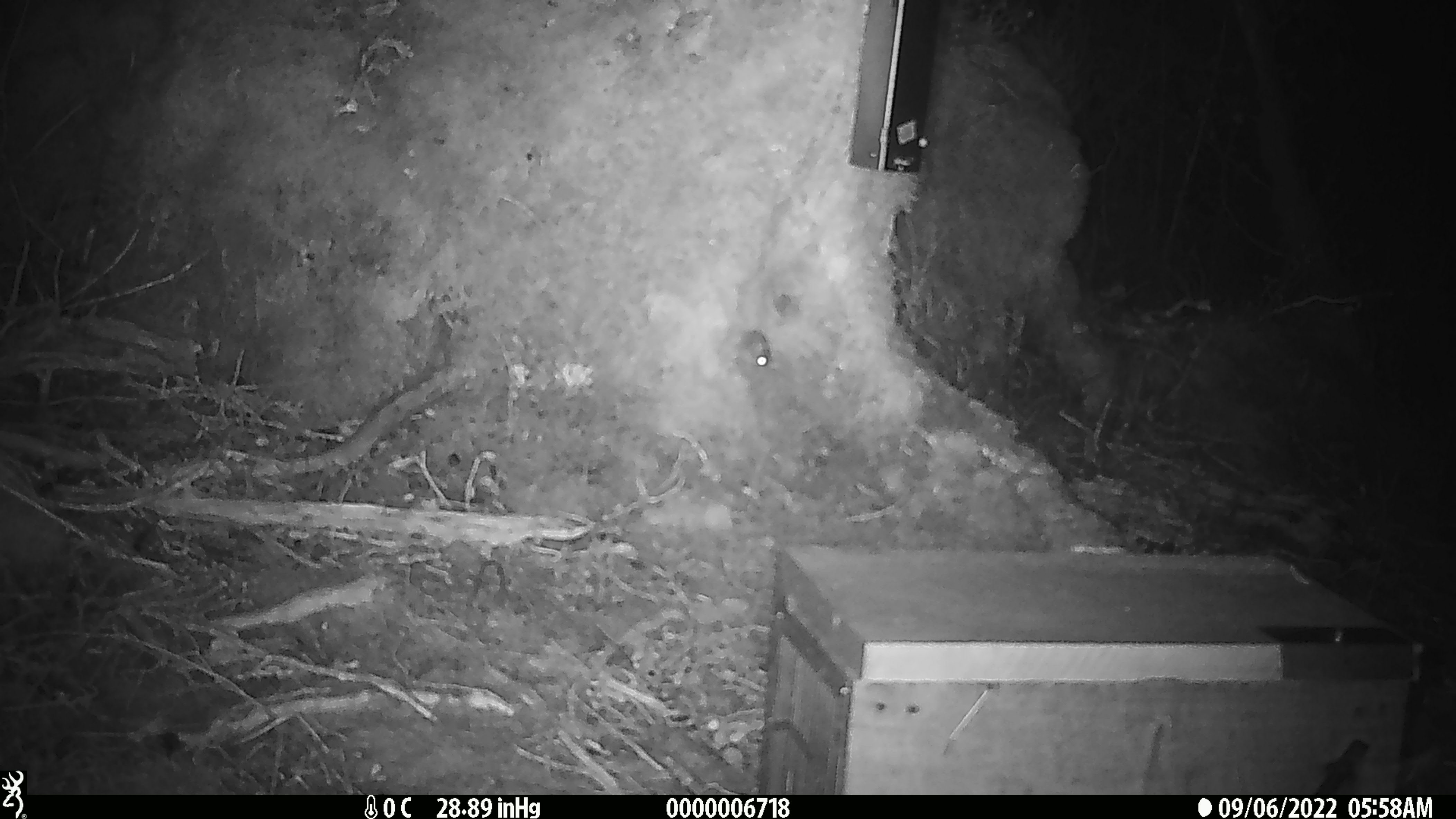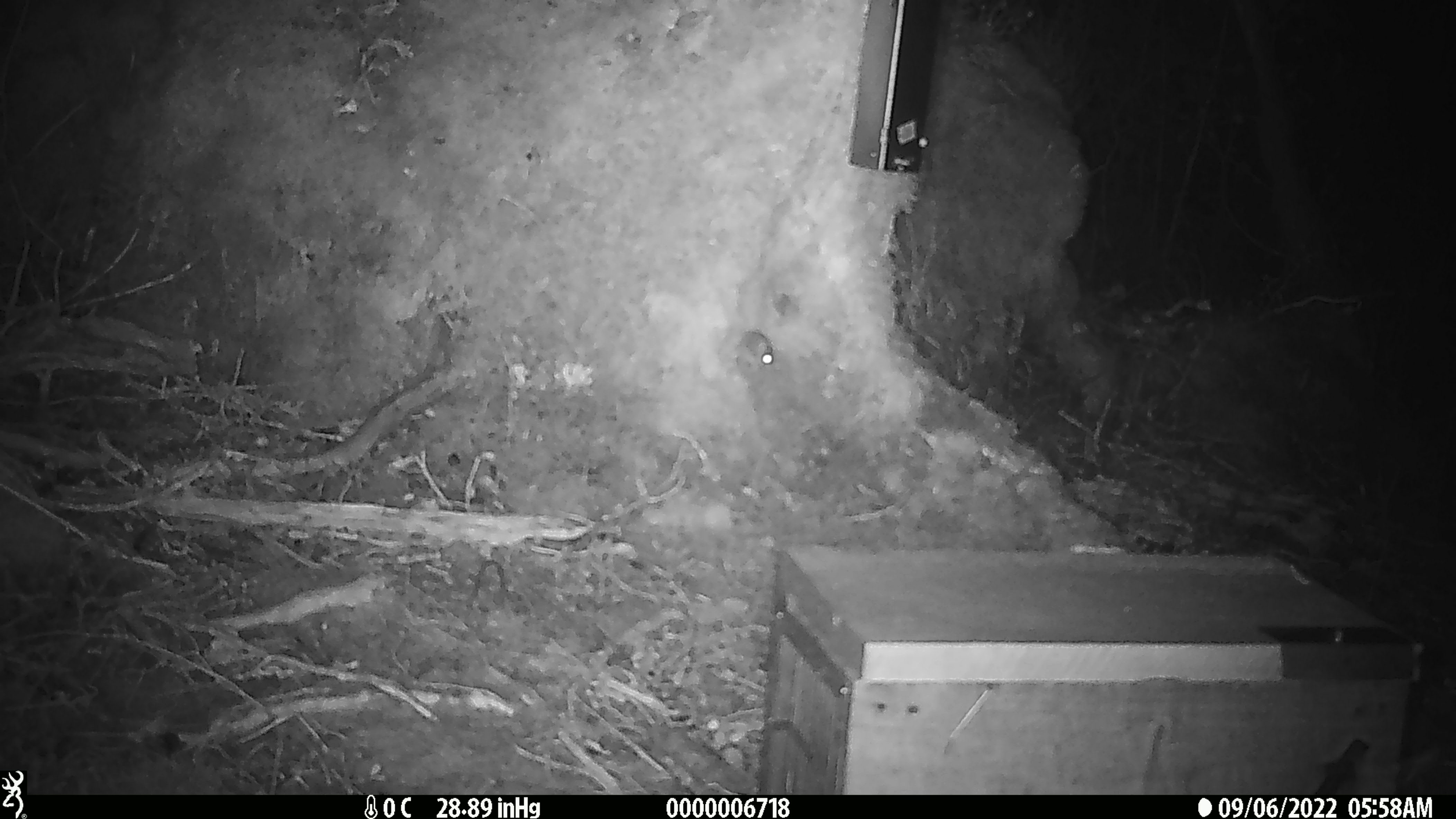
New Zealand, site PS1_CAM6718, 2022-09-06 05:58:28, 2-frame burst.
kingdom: Animalia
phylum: Chordata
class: Mammalia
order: Rodentia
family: Muridae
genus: Mus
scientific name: Mus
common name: mouse